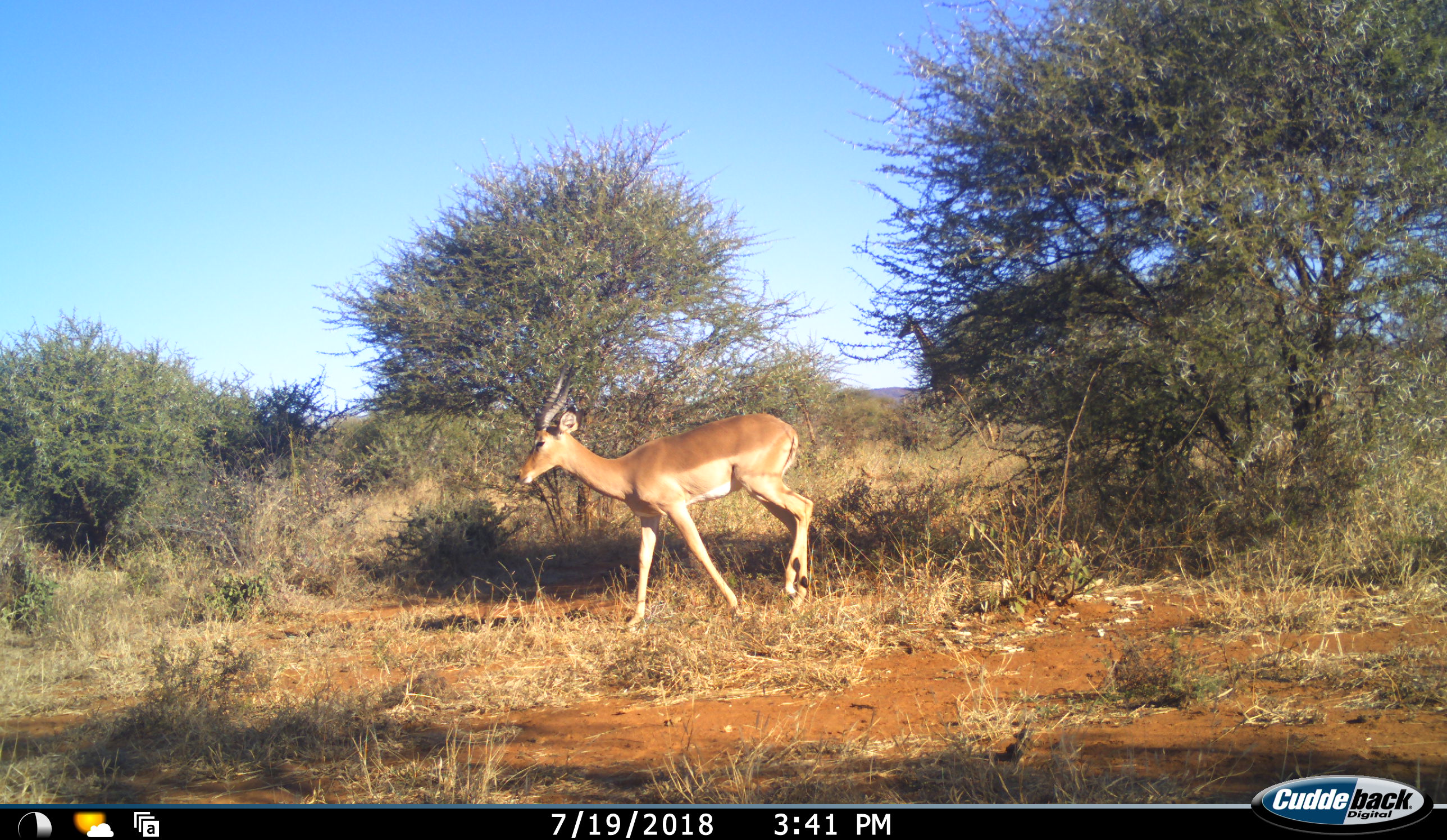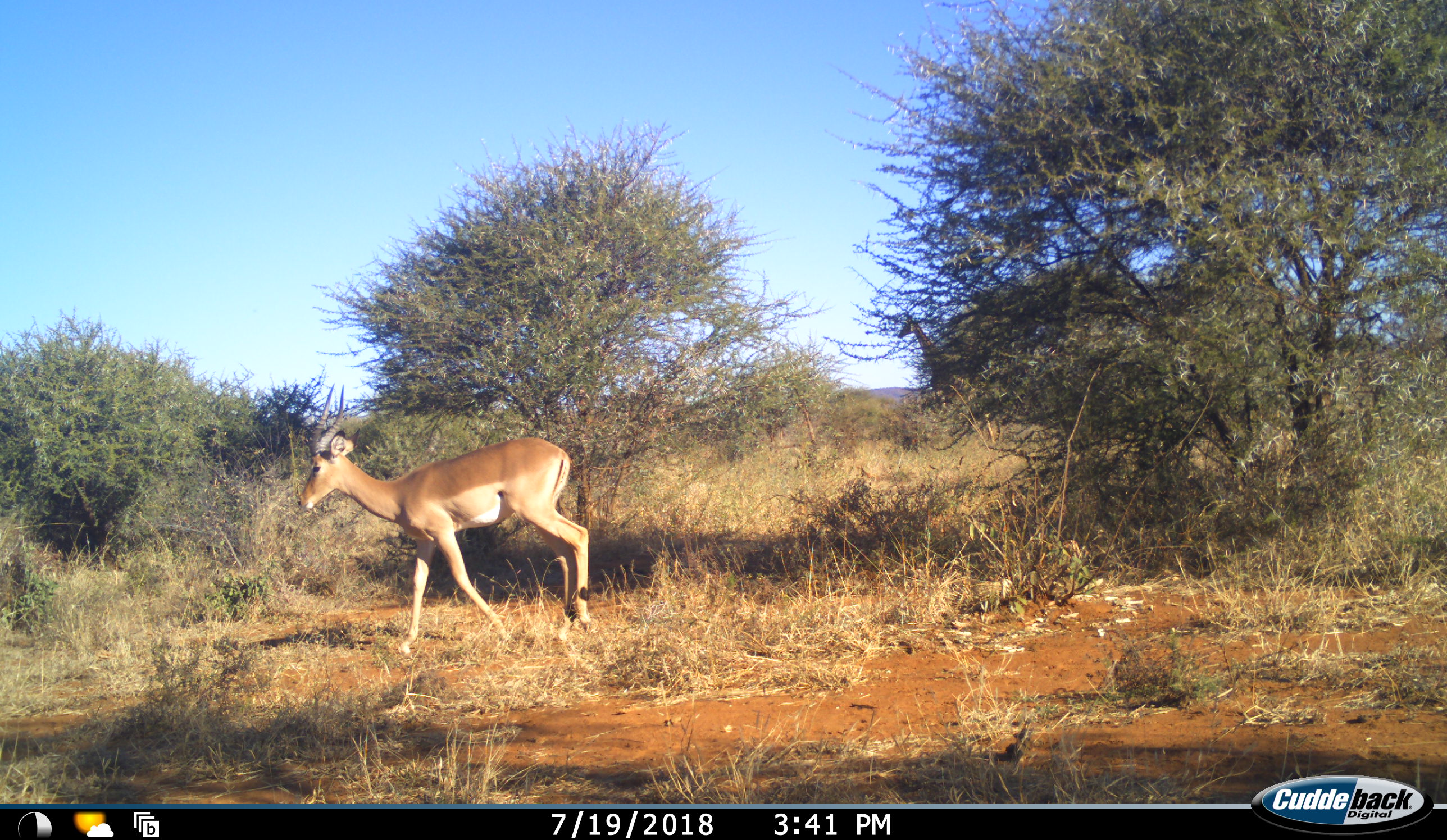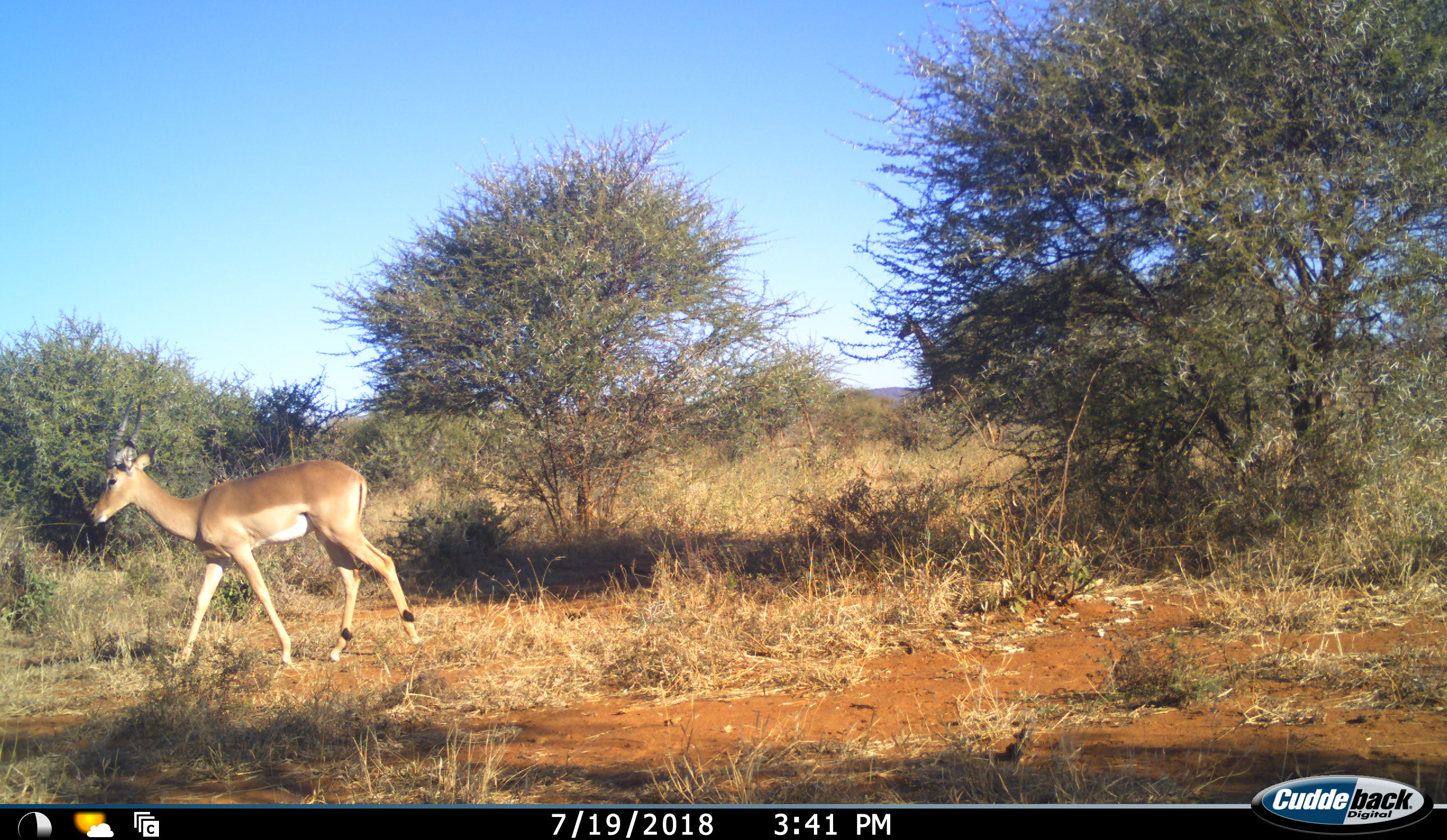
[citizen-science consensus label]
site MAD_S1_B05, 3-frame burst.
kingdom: Animalia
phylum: Chordata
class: Mammalia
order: Artiodactyla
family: Bovidae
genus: Aepyceros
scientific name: Aepyceros melampus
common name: impala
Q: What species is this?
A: Impala (Aepyceros melampus).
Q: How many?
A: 1.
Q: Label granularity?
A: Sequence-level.